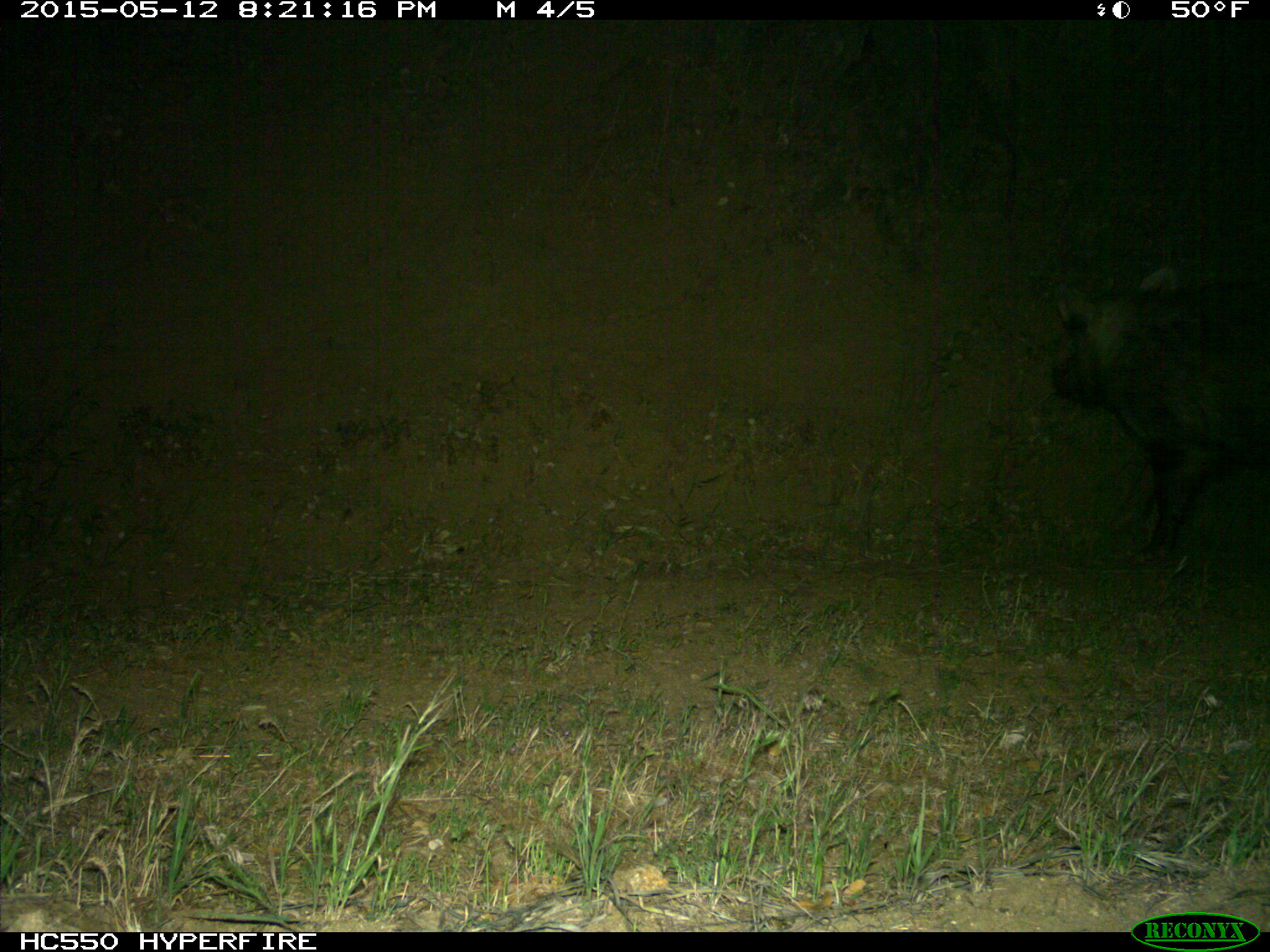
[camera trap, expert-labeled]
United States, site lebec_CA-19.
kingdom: Animalia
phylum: Chordata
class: Mammalia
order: Artiodactyla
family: Suidae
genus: Sus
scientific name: Sus scrofa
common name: wild boar